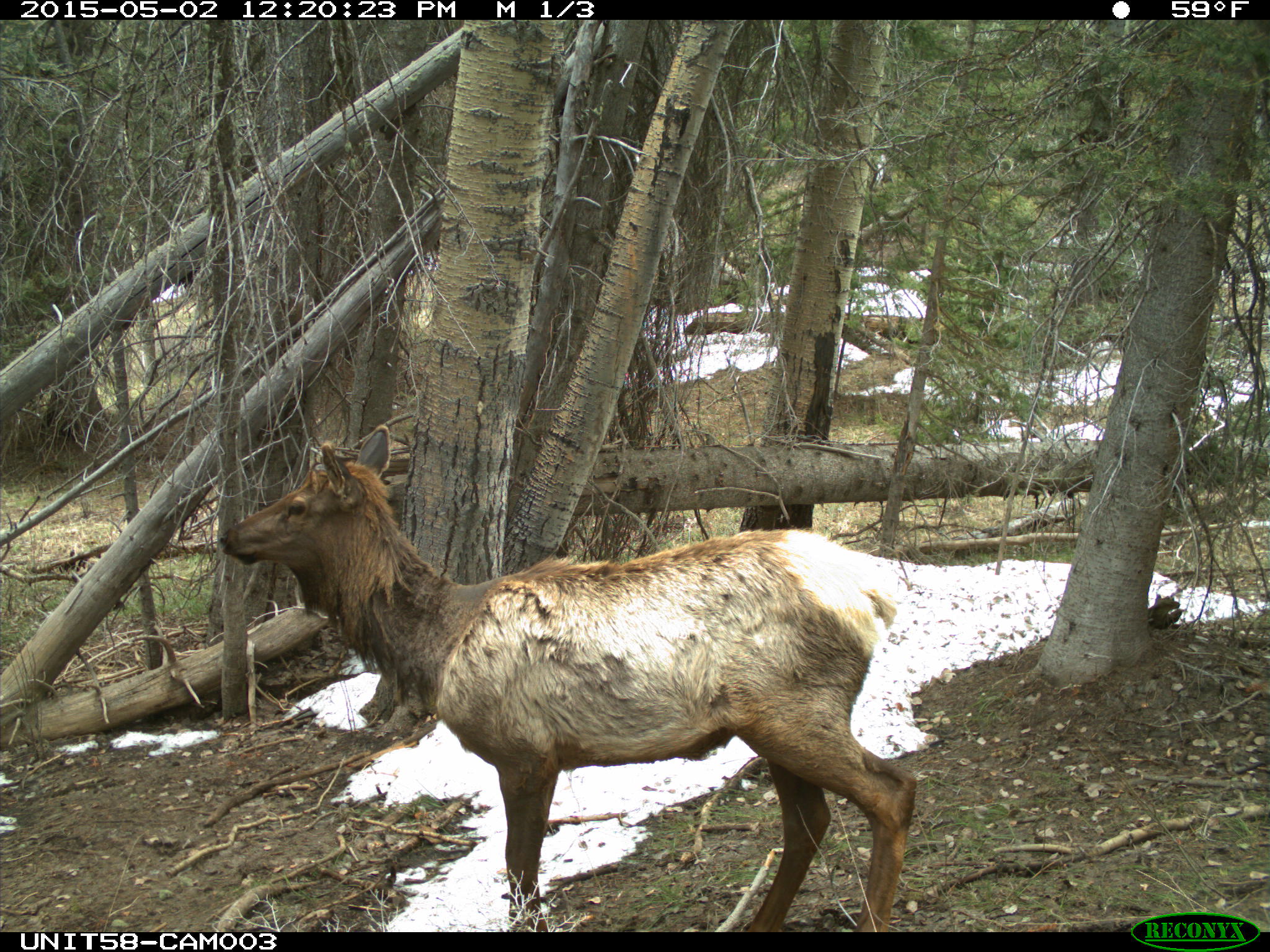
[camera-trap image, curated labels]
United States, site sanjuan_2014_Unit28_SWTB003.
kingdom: Animalia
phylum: Chordata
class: Mammalia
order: Artiodactyla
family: Cervidae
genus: Cervus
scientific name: Cervus elaphus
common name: red deer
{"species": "Cervus elaphus (red deer)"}